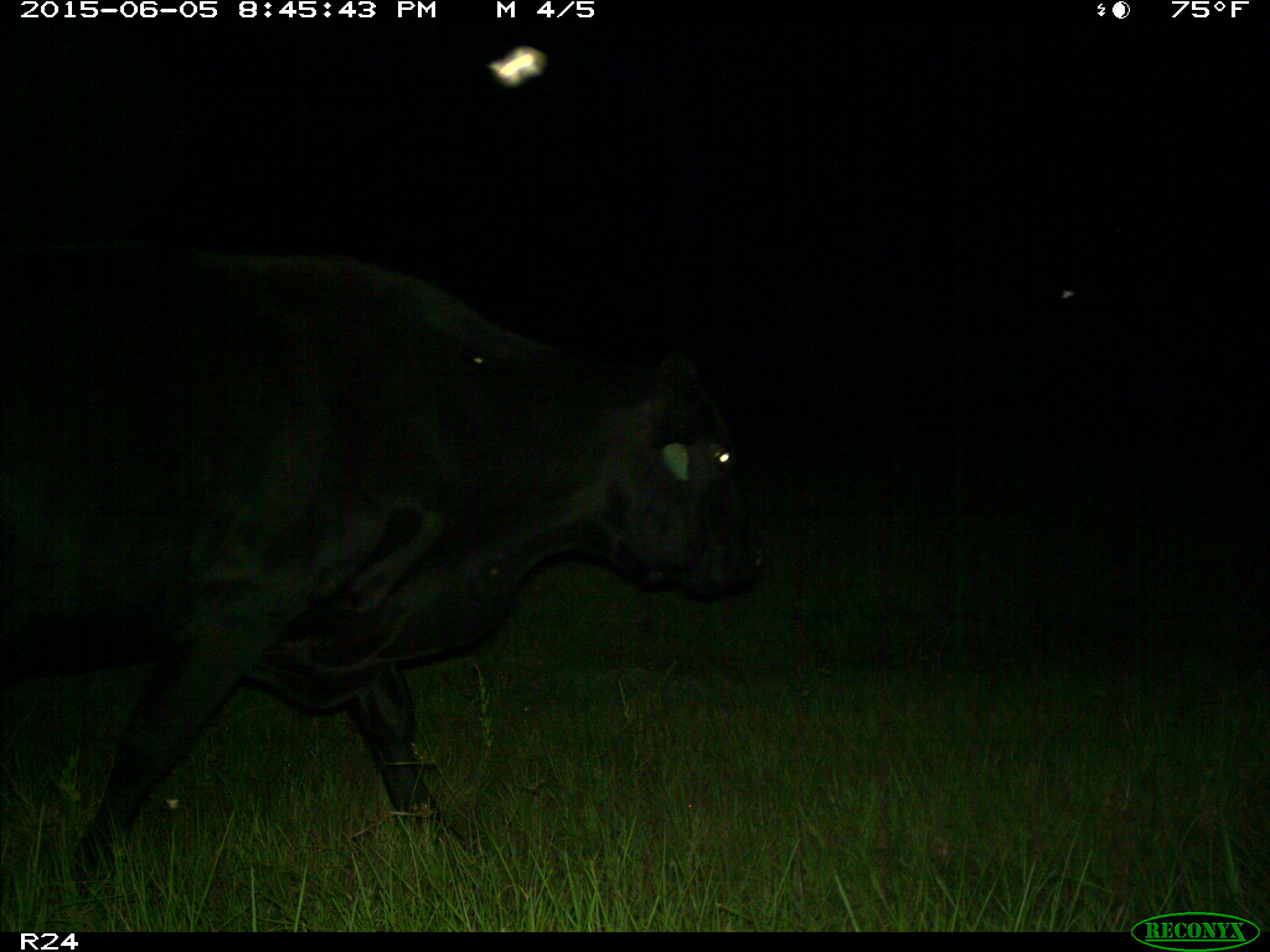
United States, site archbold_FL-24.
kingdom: Animalia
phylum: Chordata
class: Mammalia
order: Artiodactyla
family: Bovidae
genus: Bos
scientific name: Bos taurus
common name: domestic cow